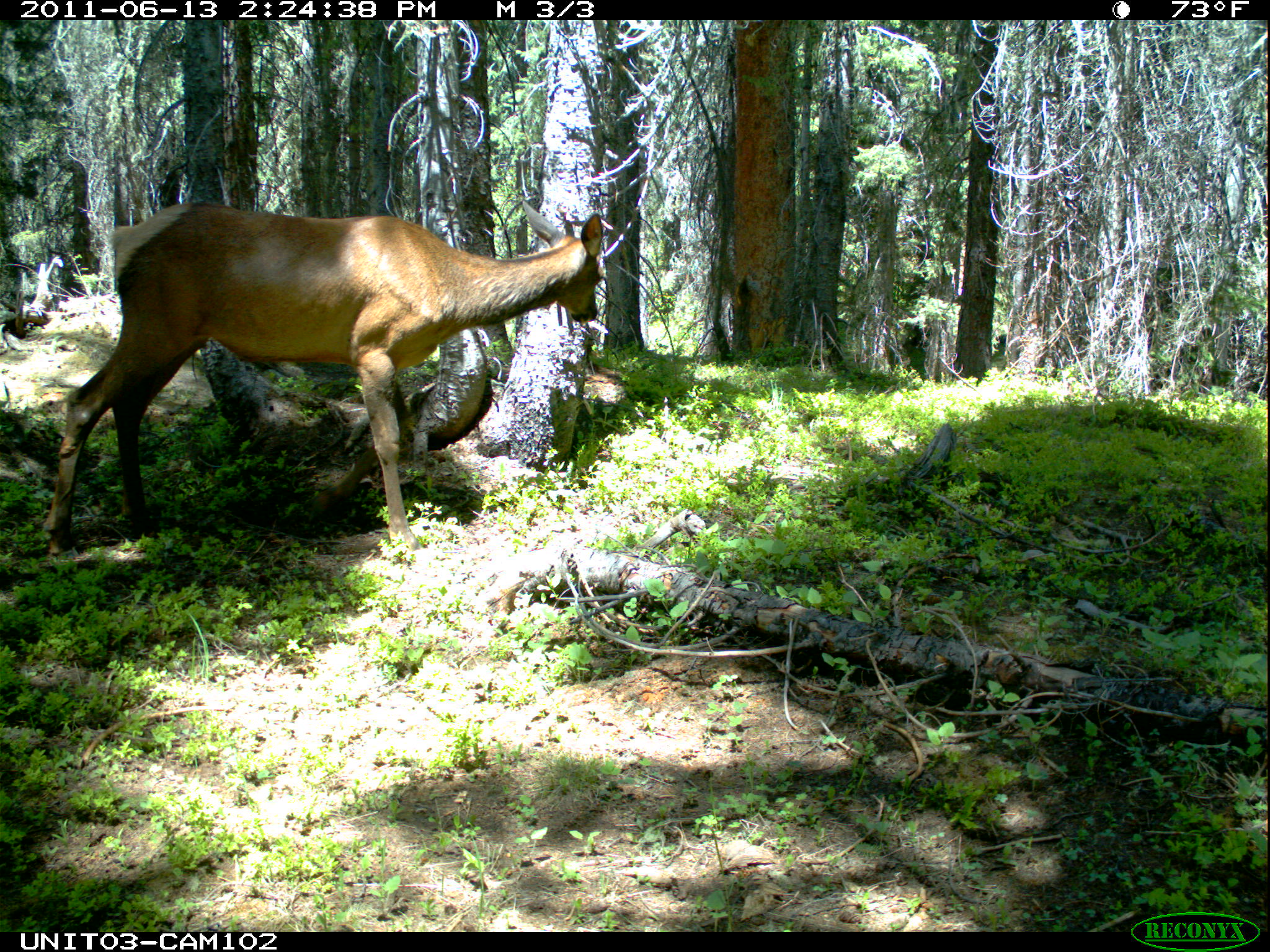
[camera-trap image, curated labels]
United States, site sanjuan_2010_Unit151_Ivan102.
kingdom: Animalia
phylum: Chordata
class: Mammalia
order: Artiodactyla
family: Cervidae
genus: Cervus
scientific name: Cervus elaphus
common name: red deer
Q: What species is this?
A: Cervus elaphus (red deer).